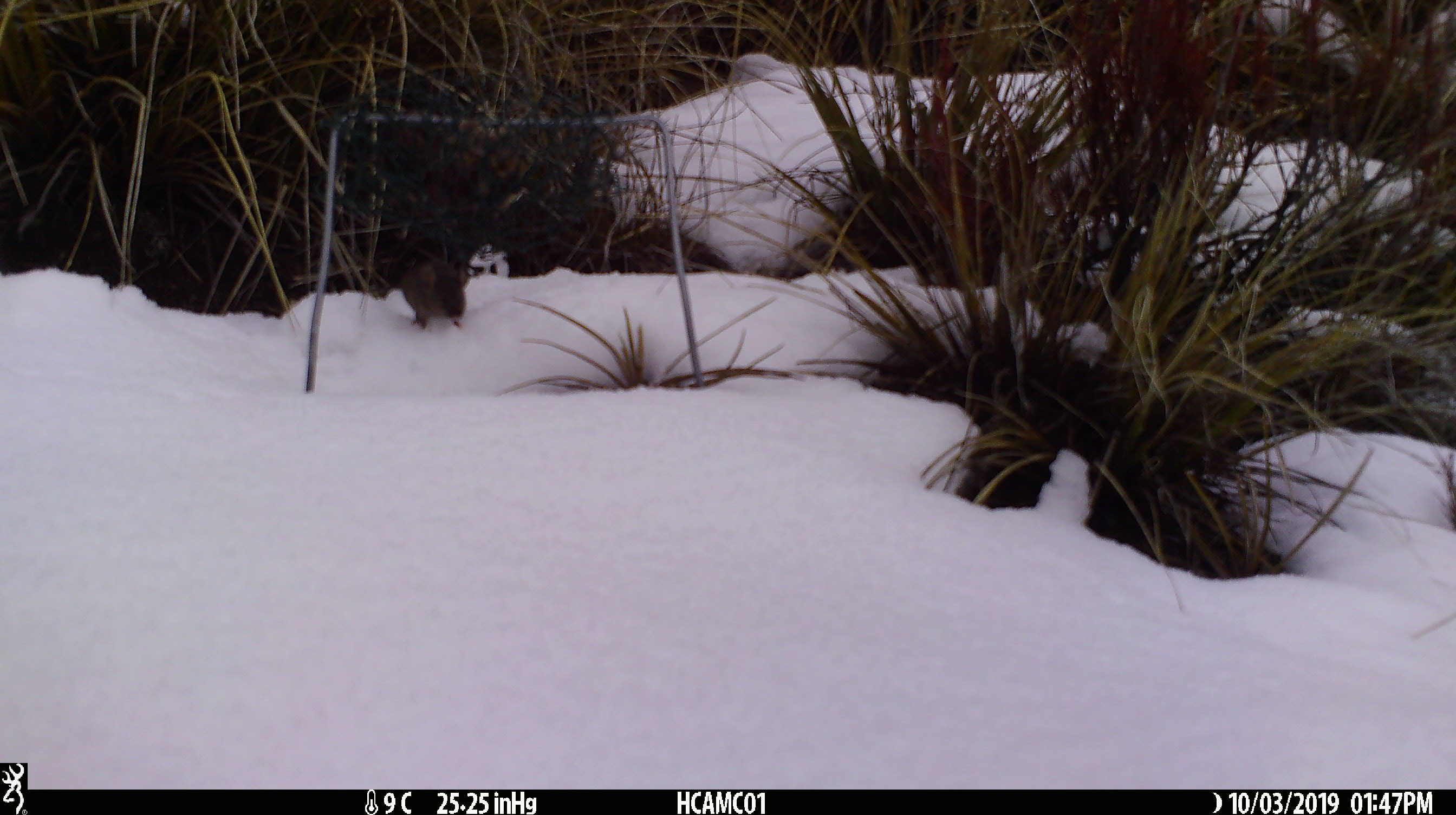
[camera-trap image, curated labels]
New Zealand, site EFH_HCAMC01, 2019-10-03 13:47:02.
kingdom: Animalia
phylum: Chordata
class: Mammalia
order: Rodentia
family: Muridae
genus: Mus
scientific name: Mus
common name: mouse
Mouse (Mus).